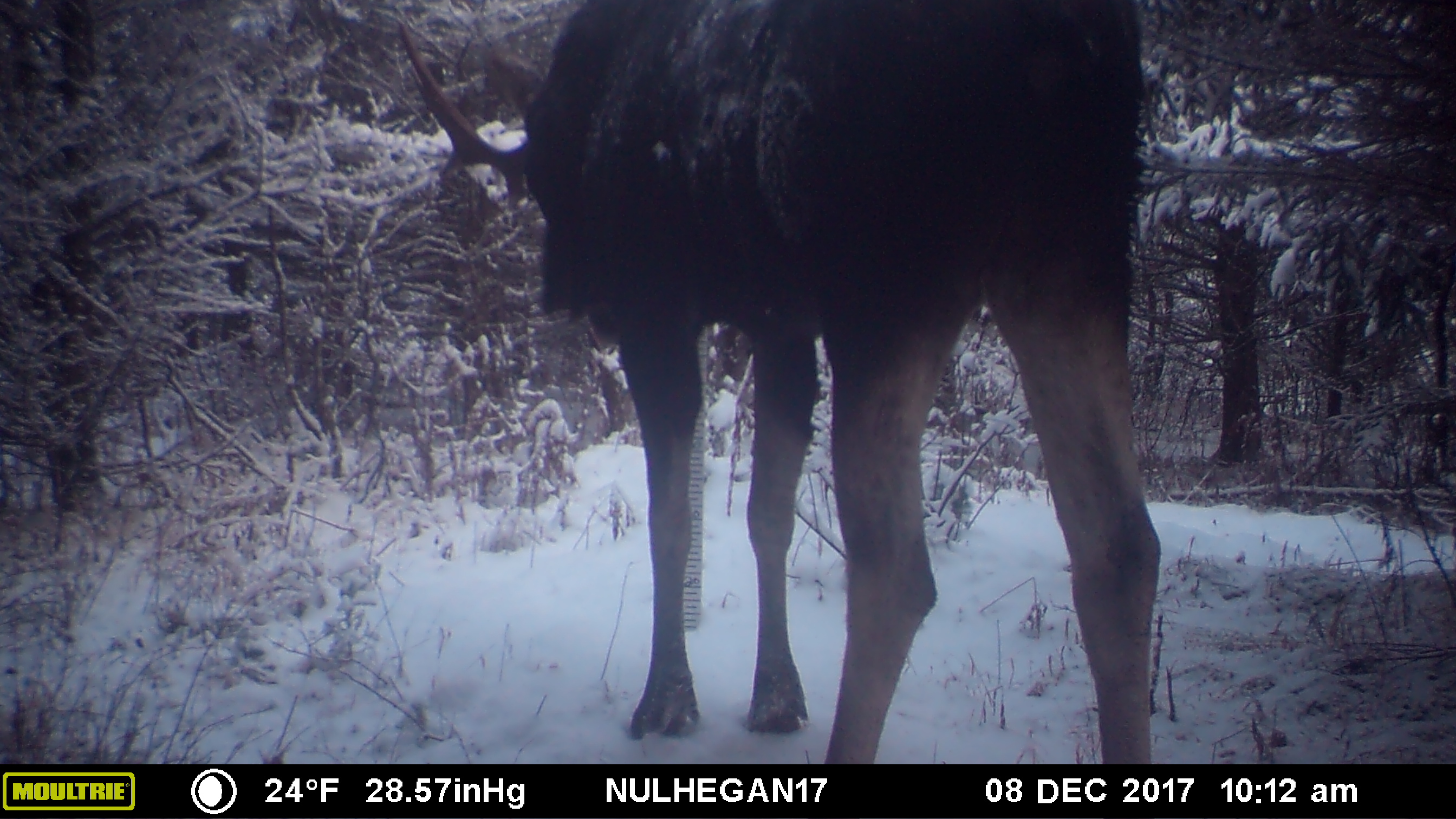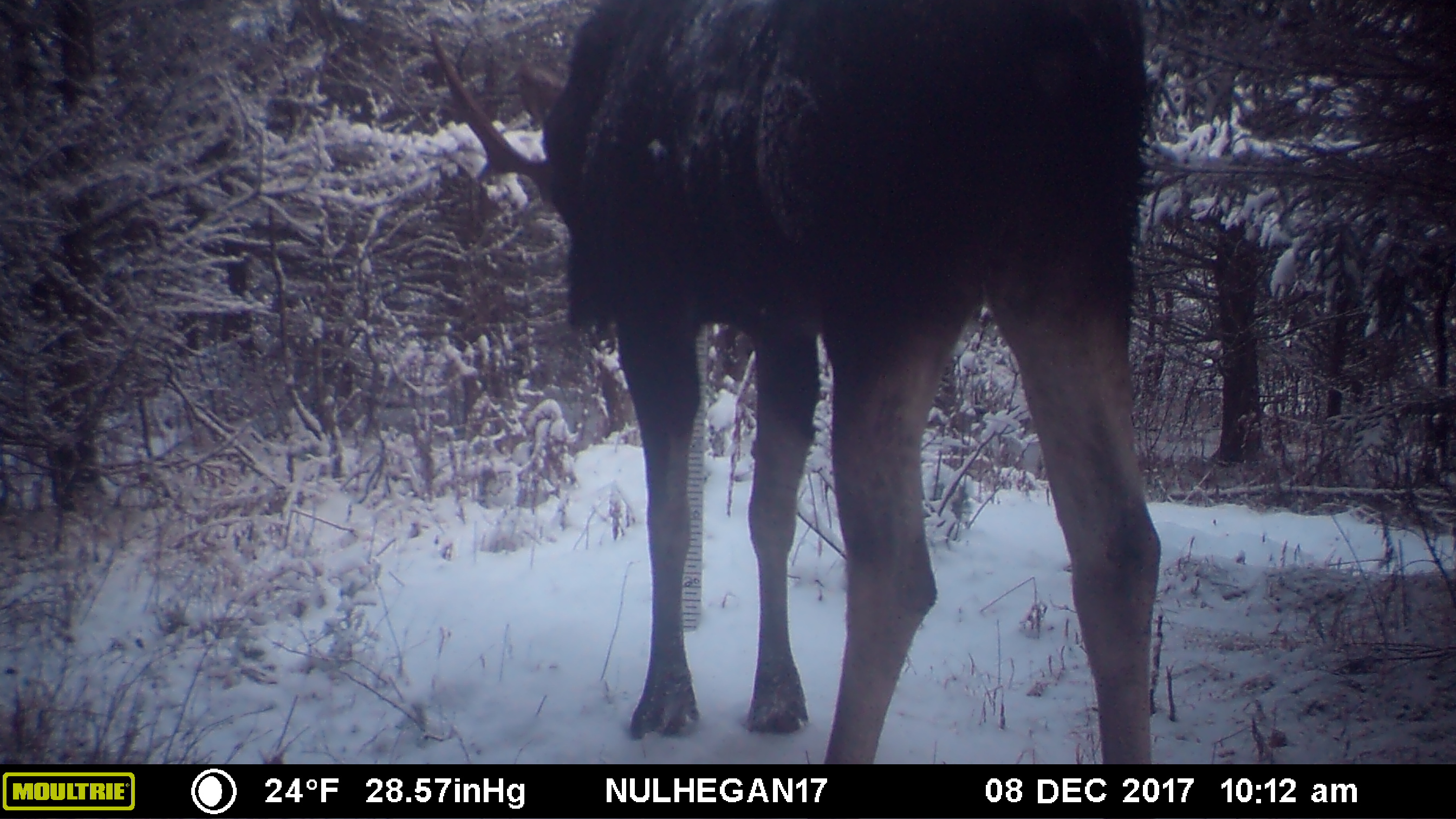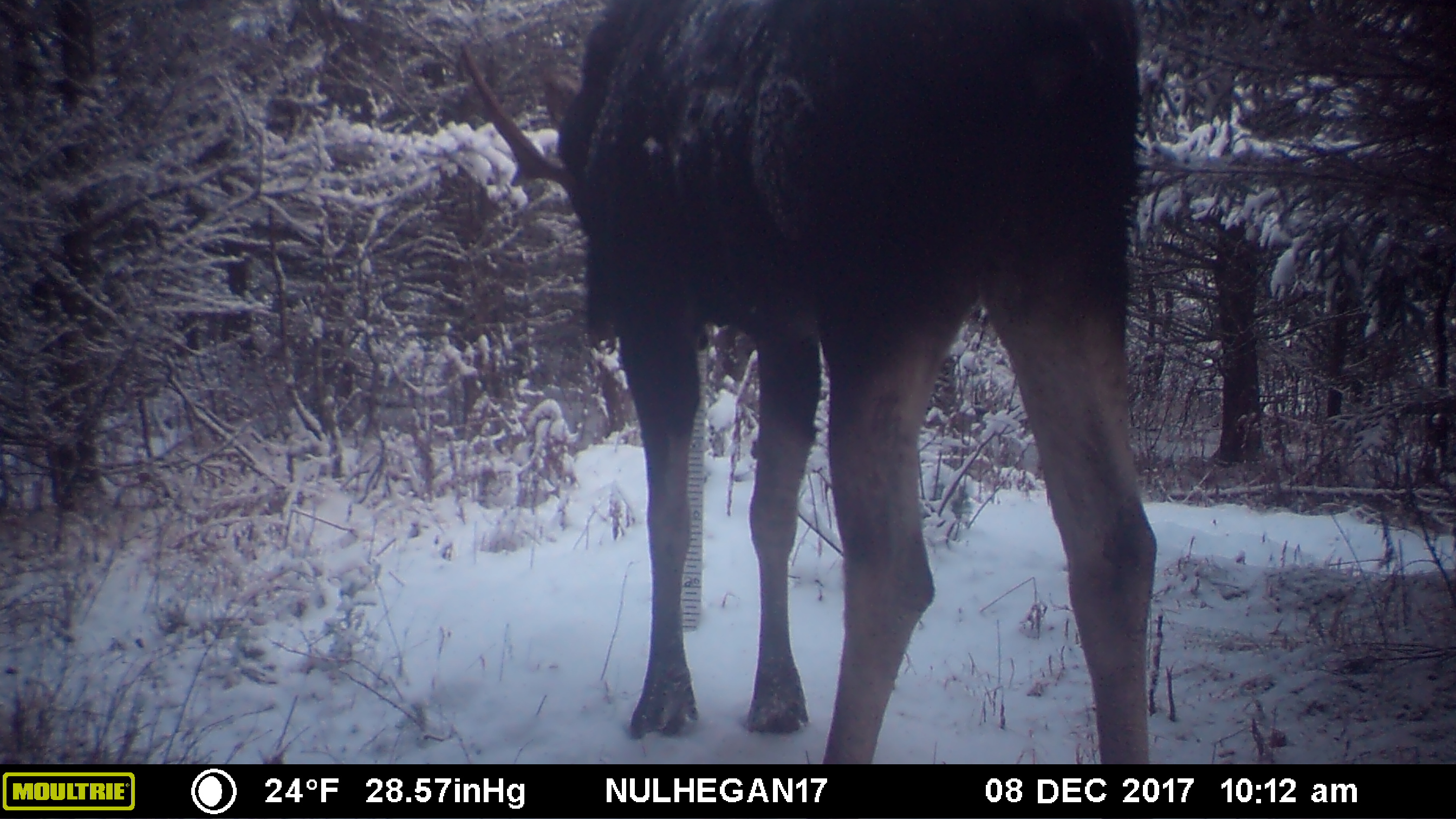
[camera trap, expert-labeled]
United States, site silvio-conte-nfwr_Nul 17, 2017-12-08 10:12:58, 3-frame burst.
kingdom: Animalia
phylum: Chordata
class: Mammalia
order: Artiodactyla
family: Cervidae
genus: Alces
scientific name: Alces alces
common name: moose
Moose (Alces alces).